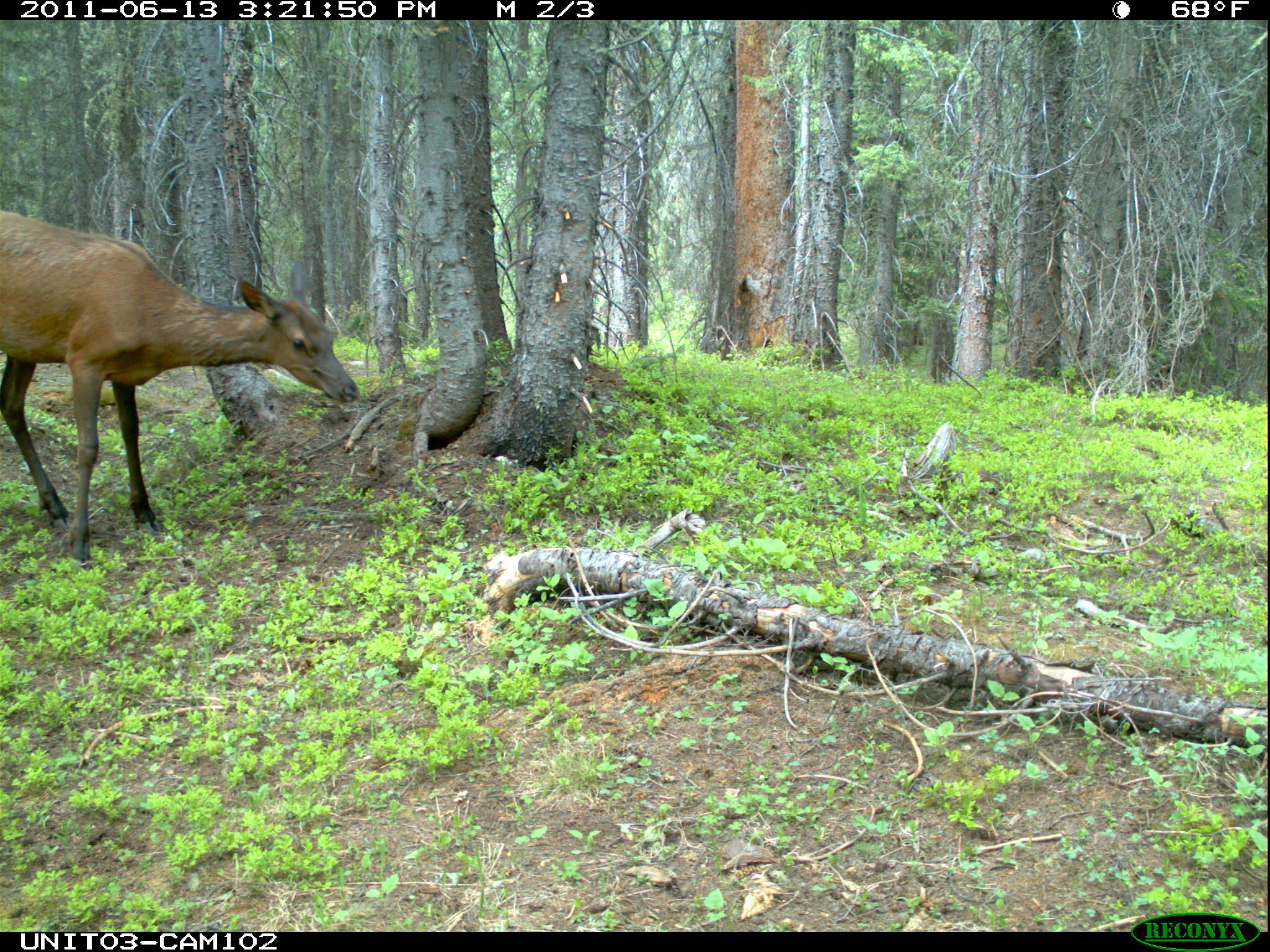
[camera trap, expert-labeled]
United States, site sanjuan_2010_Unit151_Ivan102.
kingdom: Animalia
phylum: Chordata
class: Mammalia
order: Artiodactyla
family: Cervidae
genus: Cervus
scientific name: Cervus elaphus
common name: red deer